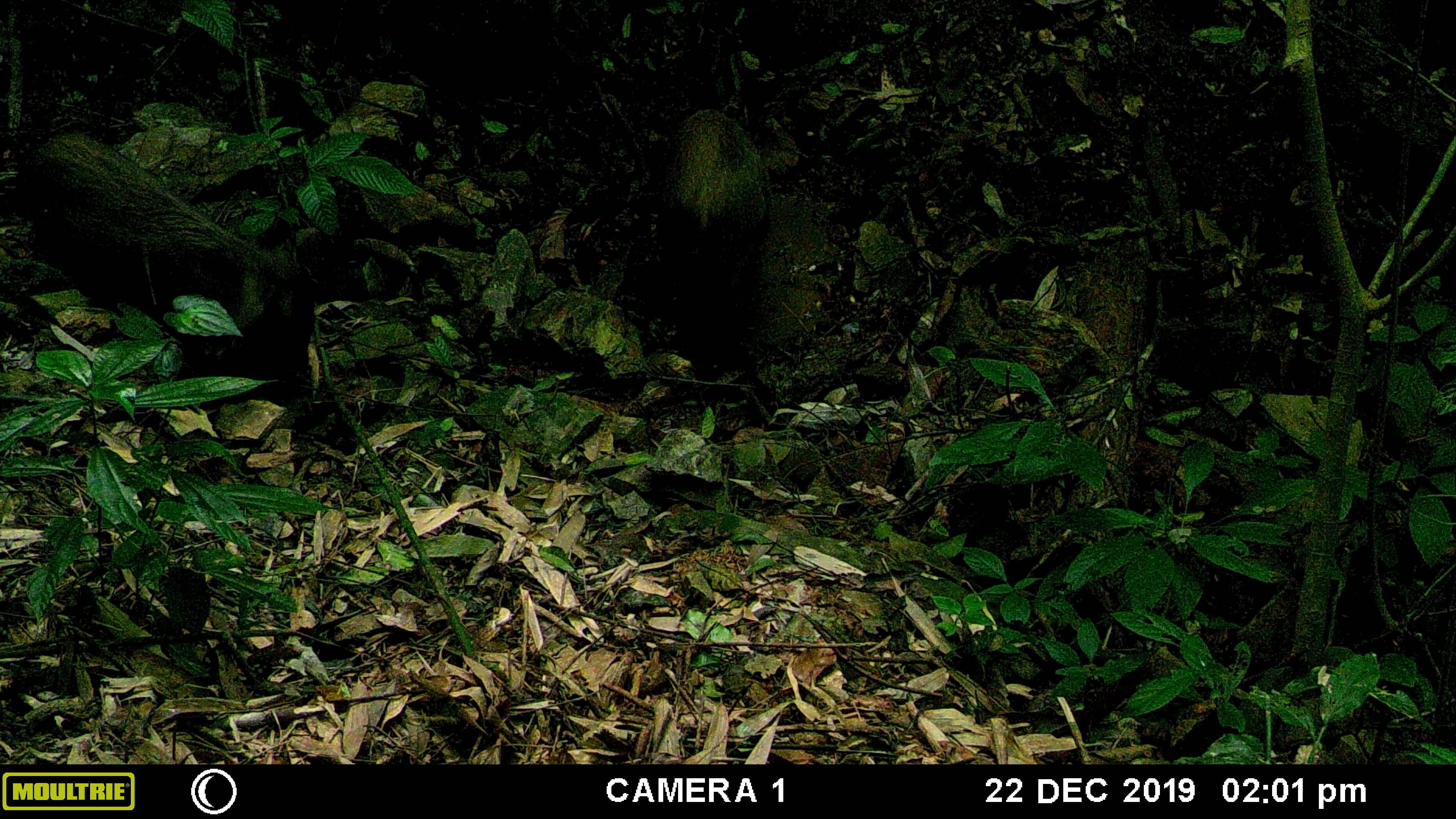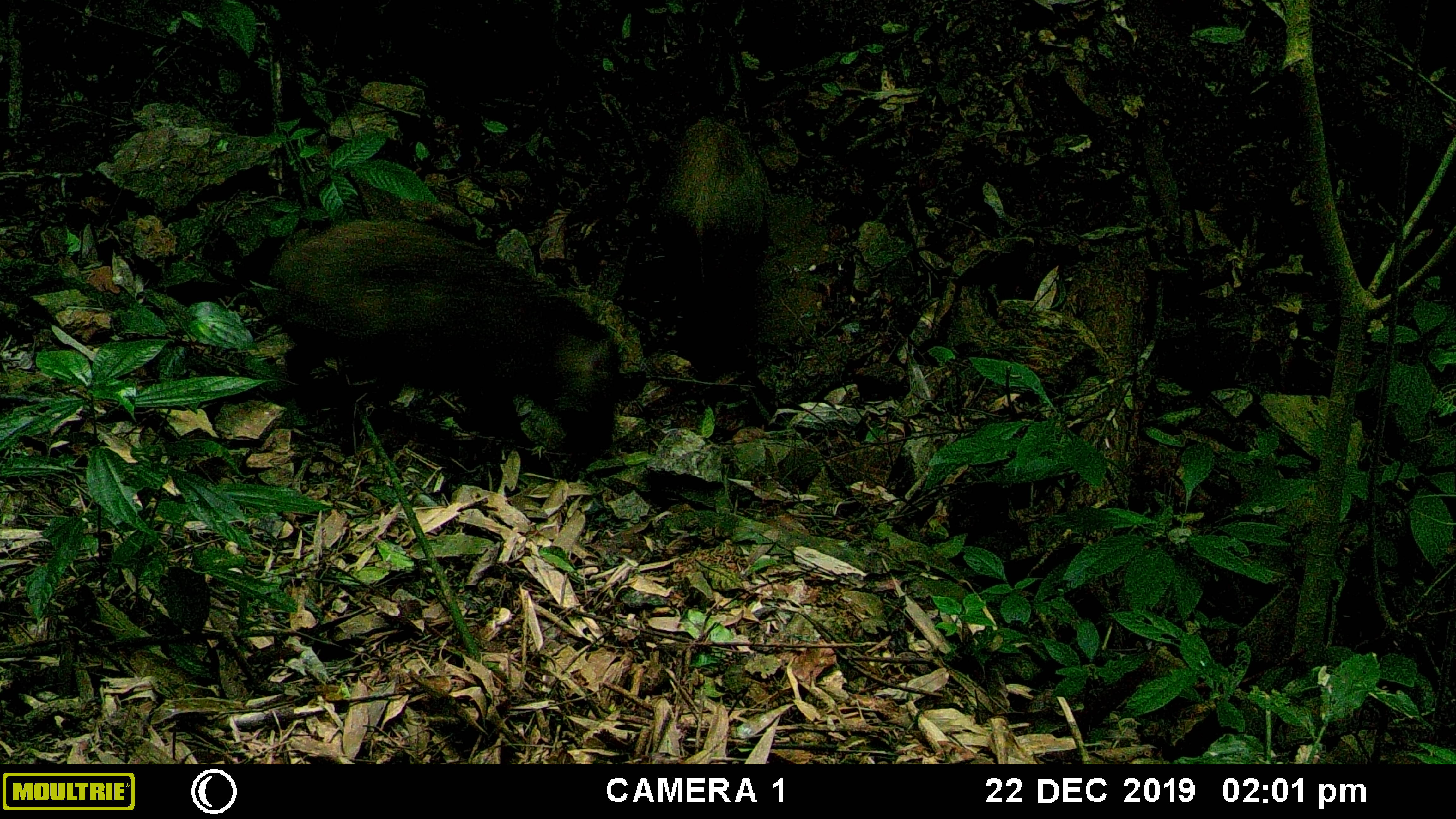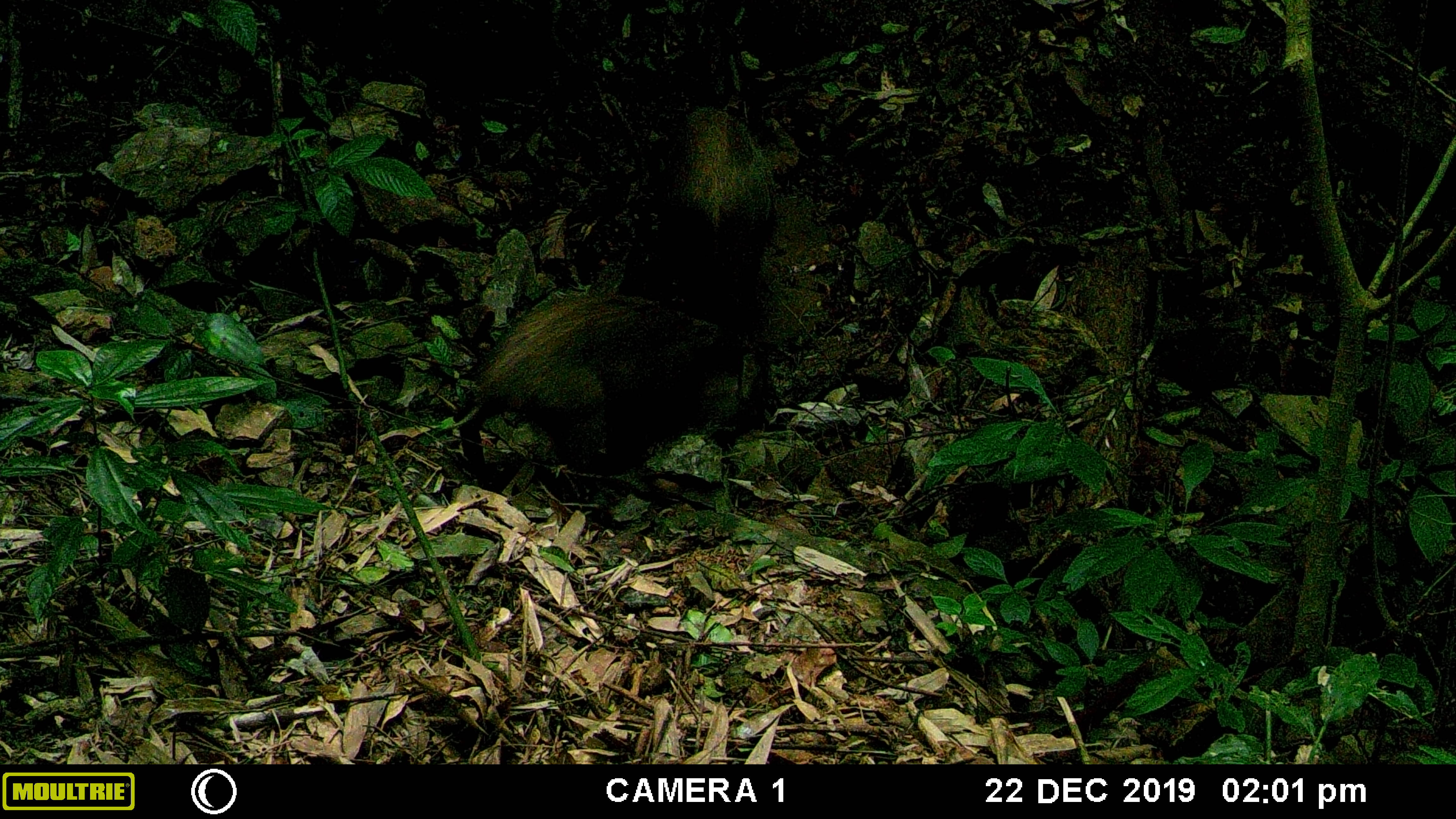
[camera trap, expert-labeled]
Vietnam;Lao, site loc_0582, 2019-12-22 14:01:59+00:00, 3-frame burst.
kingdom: Animalia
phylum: Chordata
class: Mammalia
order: Artiodactyla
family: Suidae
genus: Sus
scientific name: Sus scrofa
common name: eurasian wild pig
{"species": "eurasian wild pig (Sus scrofa)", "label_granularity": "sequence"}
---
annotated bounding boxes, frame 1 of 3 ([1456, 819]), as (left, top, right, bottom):
eurasian wild pig: (7, 128, 315, 406); (663, 107, 766, 334)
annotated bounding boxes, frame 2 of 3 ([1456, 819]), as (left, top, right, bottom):
eurasian wild pig: (264, 218, 621, 461); (655, 115, 775, 301)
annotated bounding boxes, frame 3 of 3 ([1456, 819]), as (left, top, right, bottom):
eurasian wild pig: (435, 289, 754, 487); (638, 103, 778, 291)